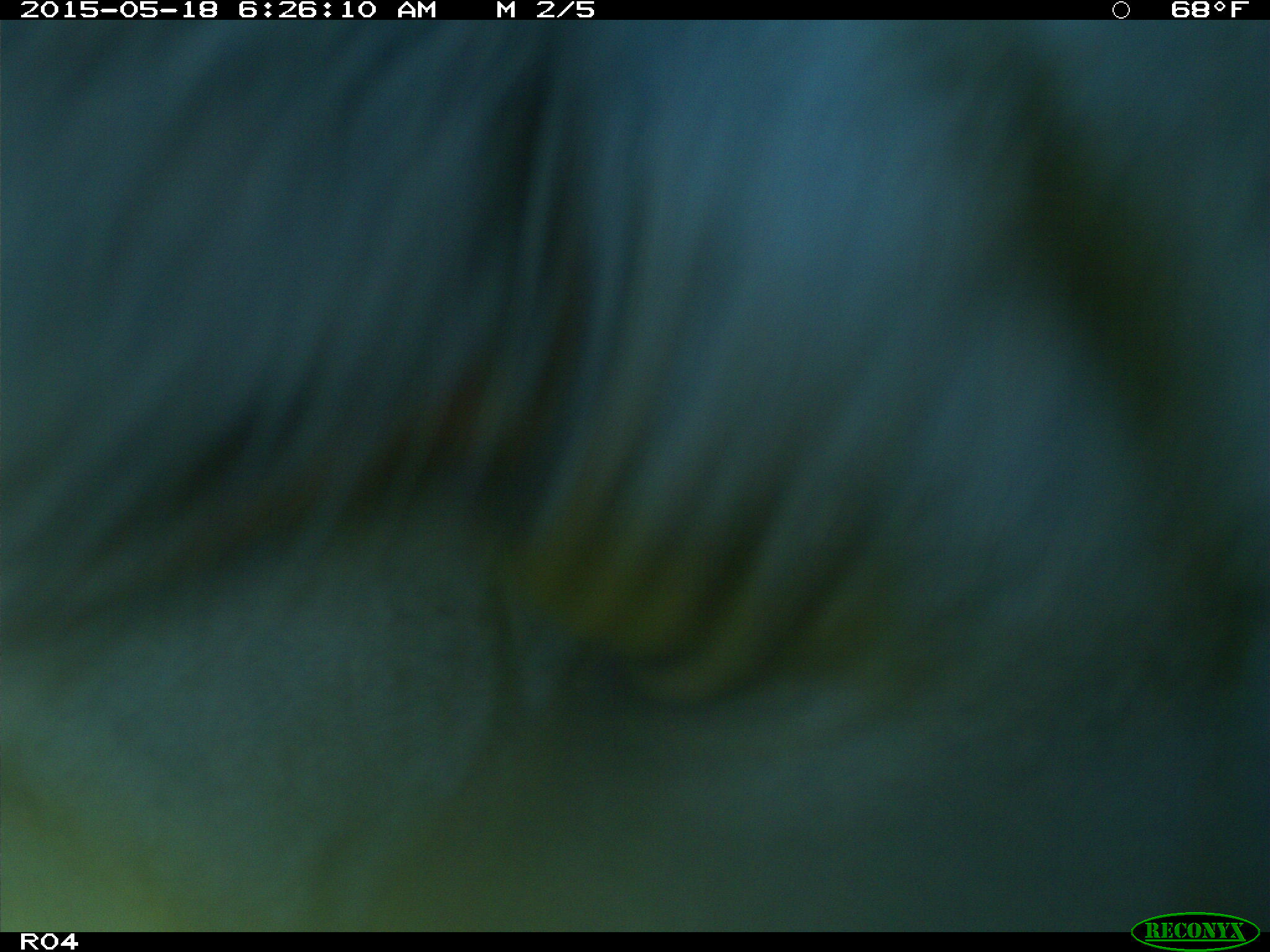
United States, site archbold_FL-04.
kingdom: Animalia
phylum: Chordata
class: Mammalia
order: Artiodactyla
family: Bovidae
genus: Bos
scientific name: Bos taurus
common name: domestic cow